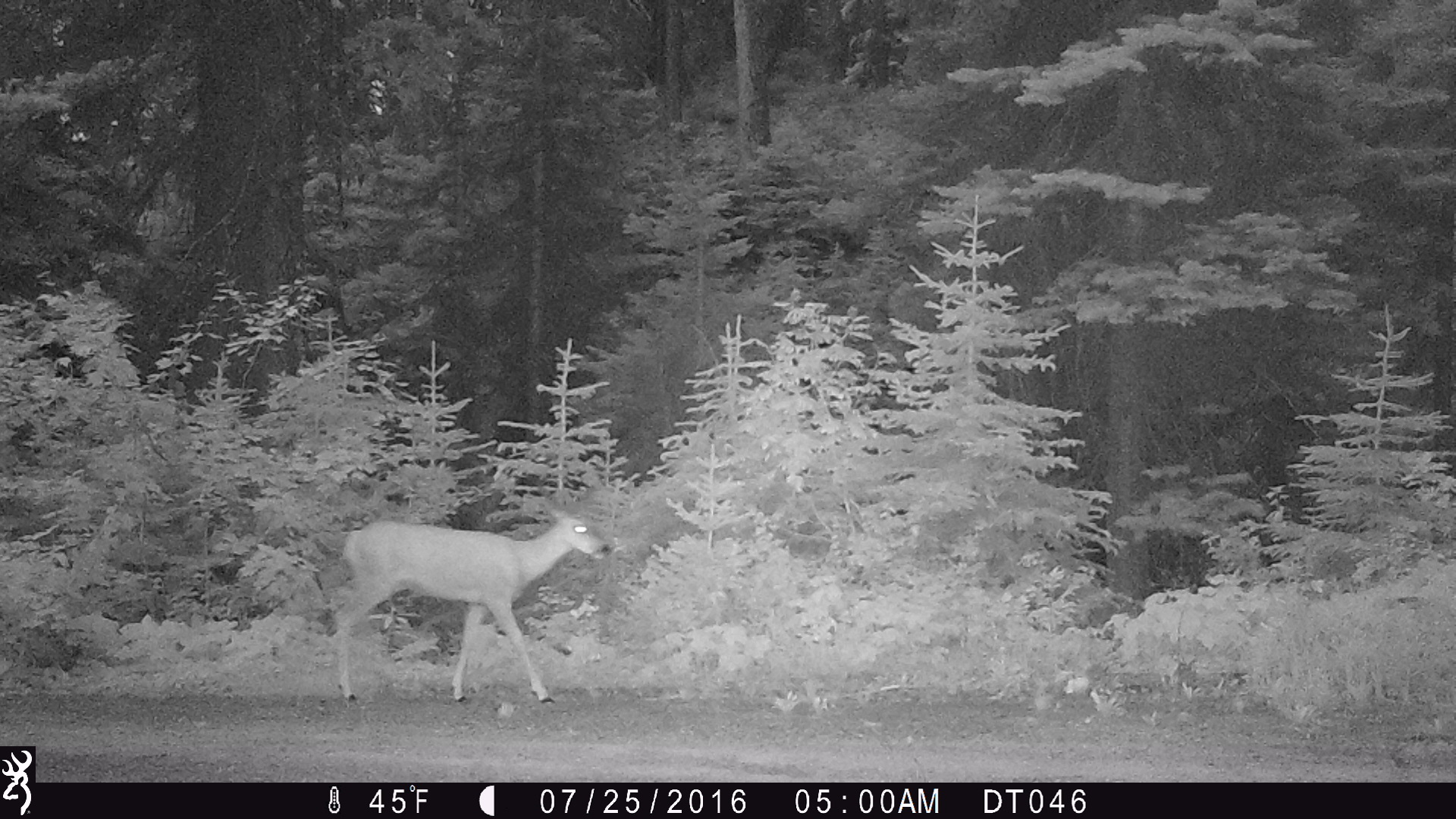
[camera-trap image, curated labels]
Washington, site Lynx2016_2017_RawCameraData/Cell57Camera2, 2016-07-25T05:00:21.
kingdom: Animalia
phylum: Chordata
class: Mammalia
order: Artiodactyla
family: Cervidae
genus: Odocoileus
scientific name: Odocoileus hemionus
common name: mule deer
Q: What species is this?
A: Odocoileus hemionus (mule deer).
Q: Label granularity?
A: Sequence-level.